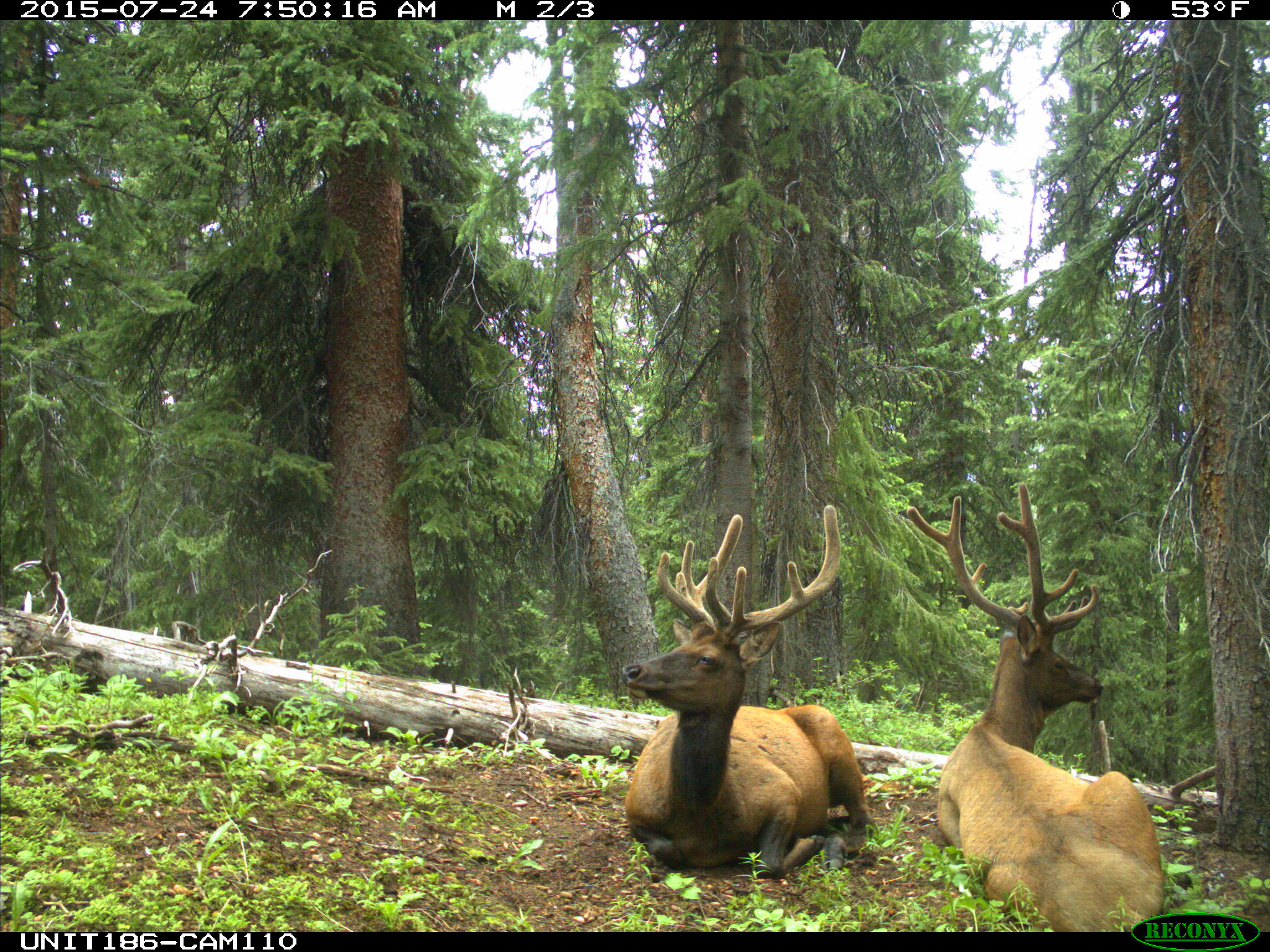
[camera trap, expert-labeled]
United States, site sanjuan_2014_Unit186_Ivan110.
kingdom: Animalia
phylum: Chordata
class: Mammalia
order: Artiodactyla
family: Cervidae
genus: Cervus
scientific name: Cervus elaphus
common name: red deer